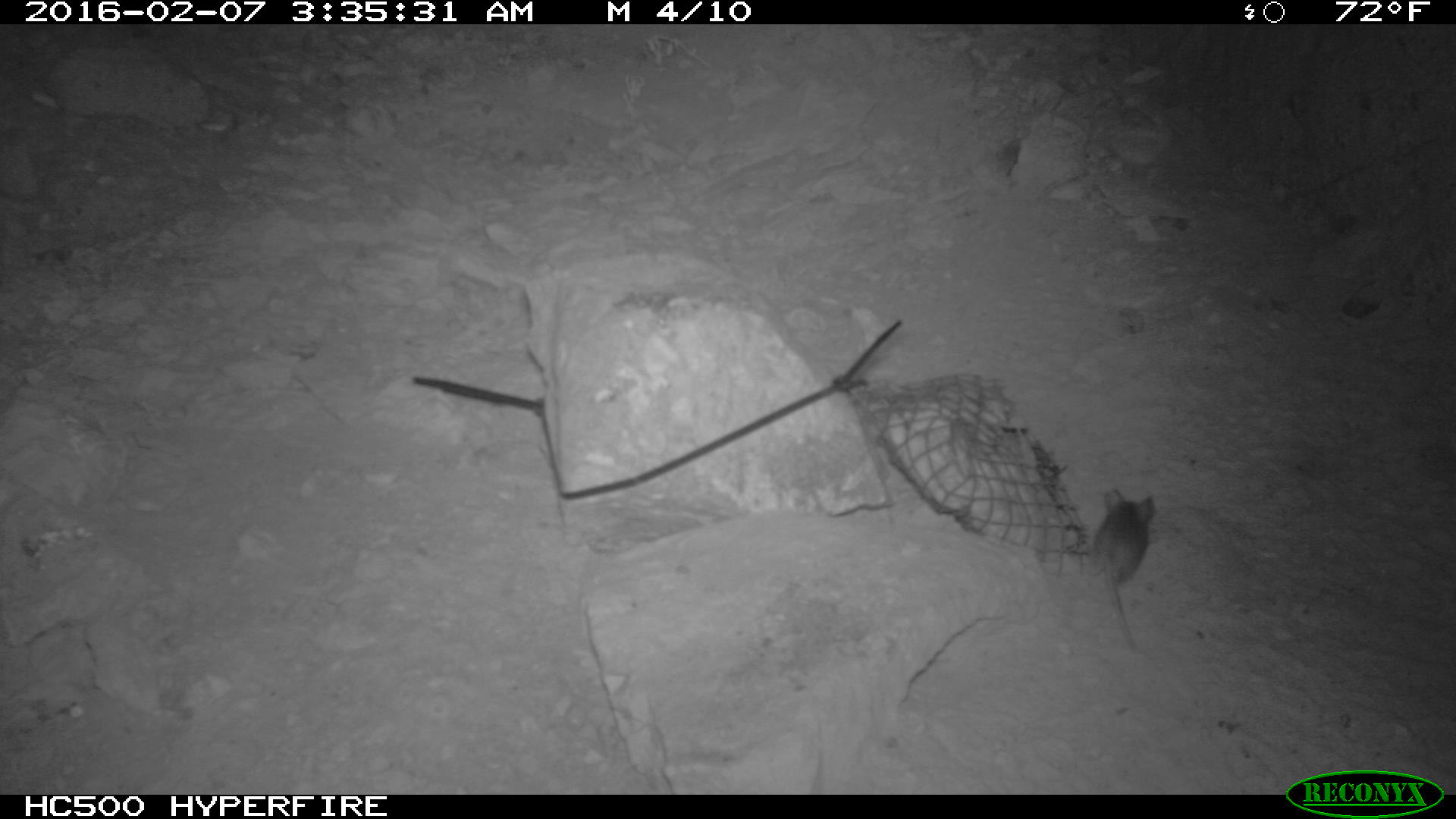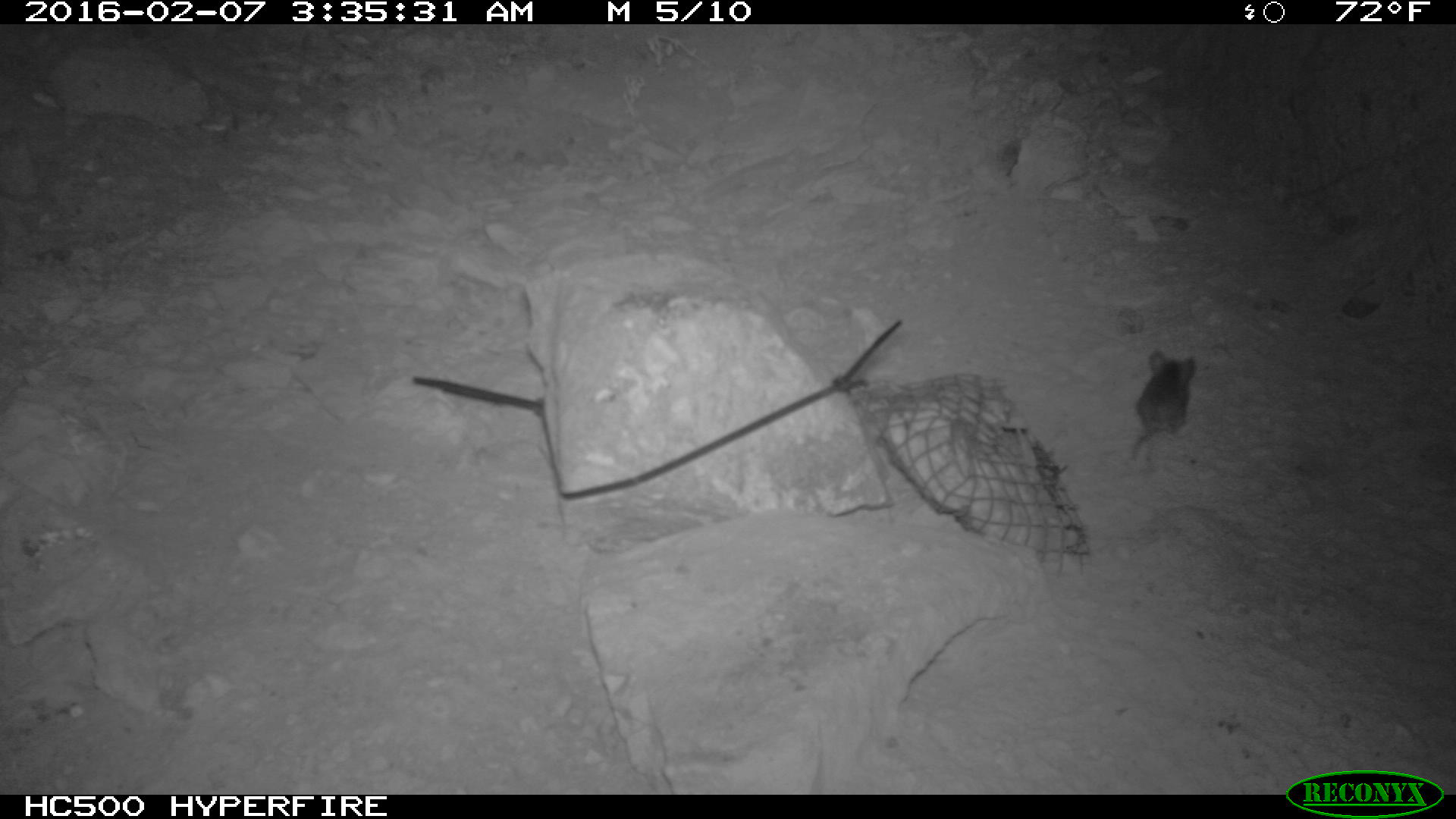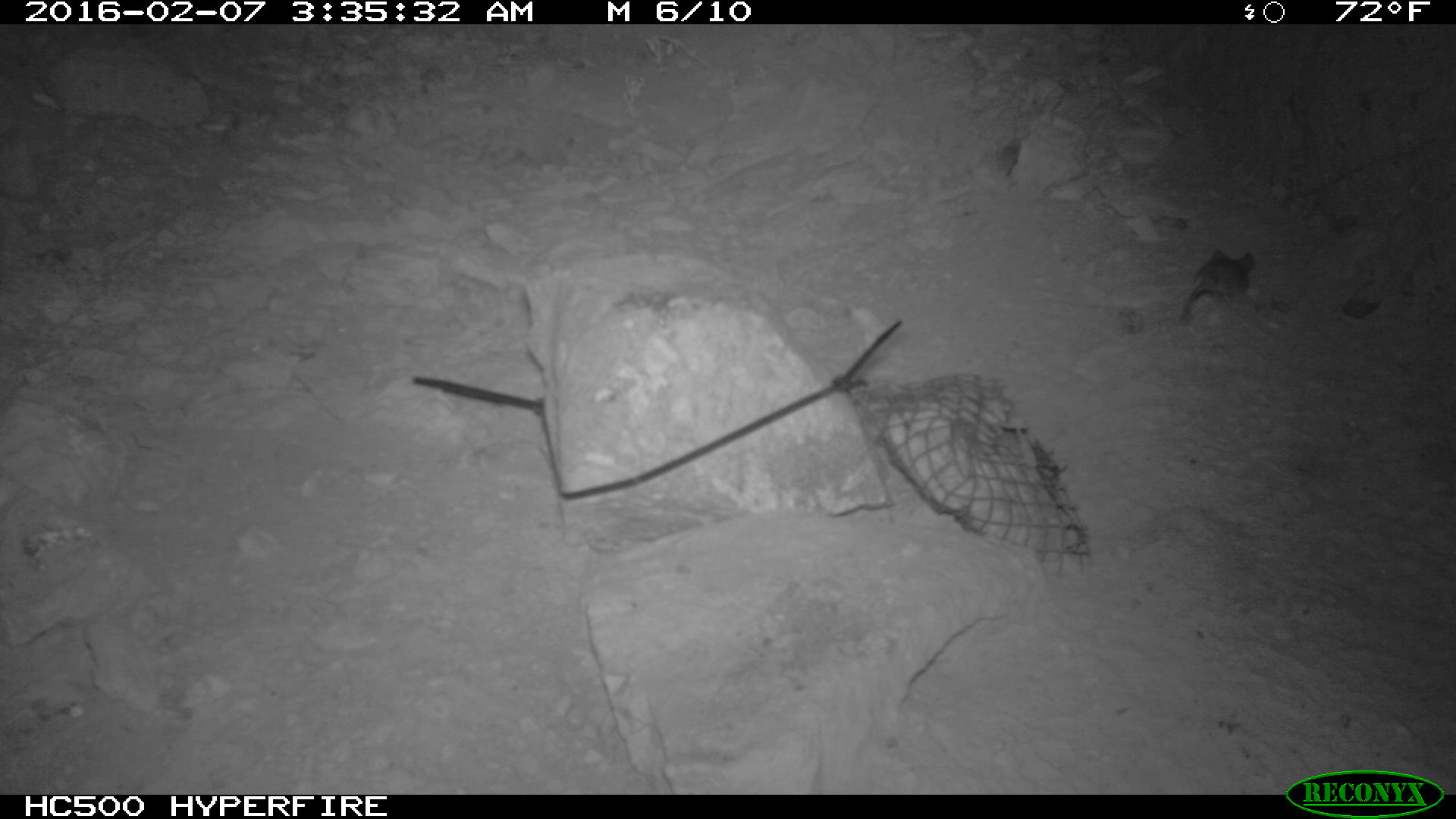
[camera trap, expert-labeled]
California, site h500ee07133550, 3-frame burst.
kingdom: Animalia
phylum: Chordata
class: Mammalia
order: Rodentia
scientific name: Rodentia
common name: rodent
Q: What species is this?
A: Rodent (Rodentia).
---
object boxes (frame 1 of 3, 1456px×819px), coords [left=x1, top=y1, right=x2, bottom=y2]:
rodent: [left=1089, top=486, right=1156, bottom=655]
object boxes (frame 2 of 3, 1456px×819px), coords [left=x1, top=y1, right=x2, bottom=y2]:
rodent: [left=1130, top=349, right=1197, bottom=459]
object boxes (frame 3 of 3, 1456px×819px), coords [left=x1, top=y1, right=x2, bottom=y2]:
rodent: [left=1178, top=249, right=1253, bottom=324]